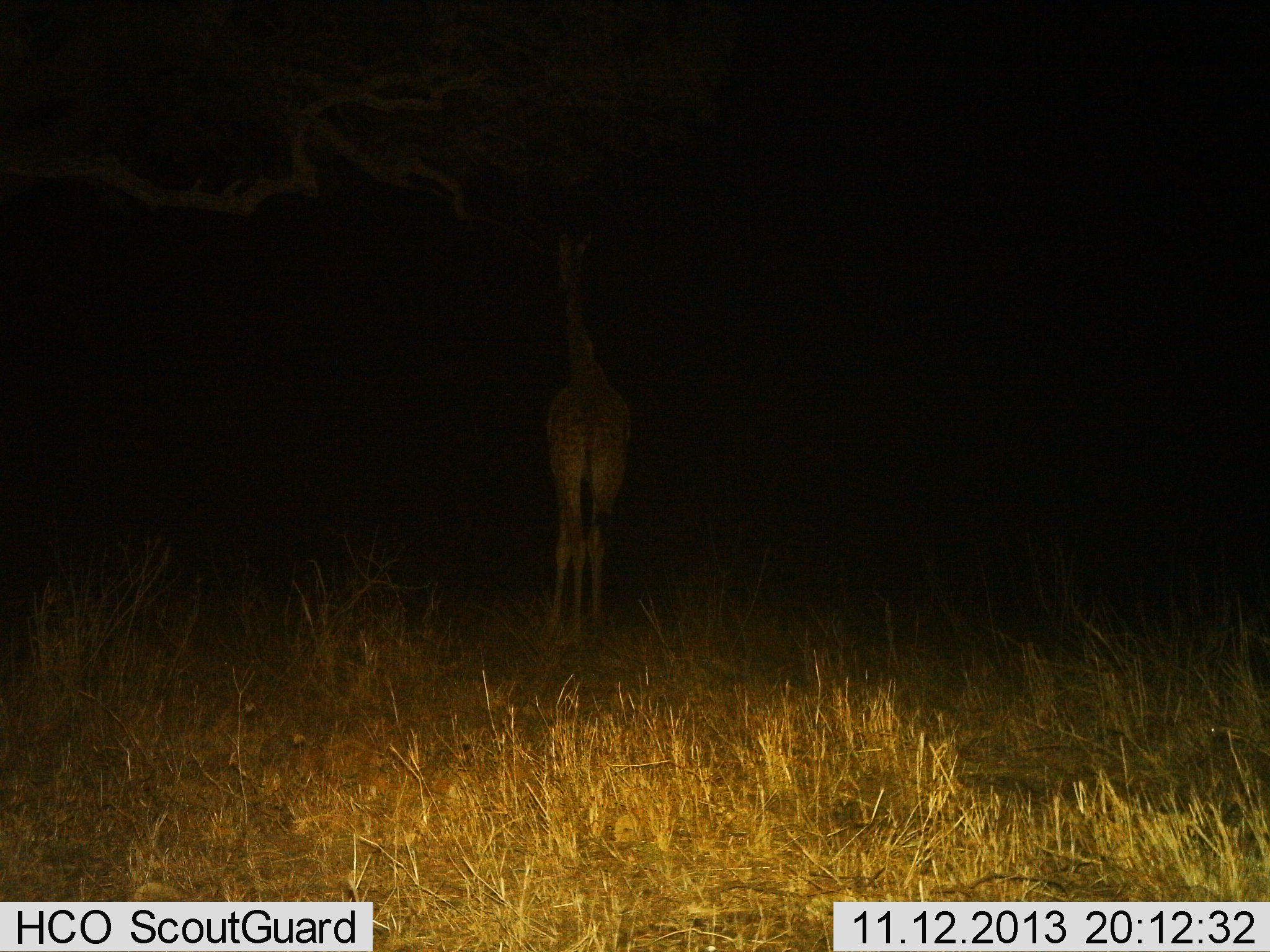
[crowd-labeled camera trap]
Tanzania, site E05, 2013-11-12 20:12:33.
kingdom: Animalia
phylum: Chordata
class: Mammalia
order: Artiodactyla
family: Giraffidae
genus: Giraffa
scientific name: Giraffa camelopardalis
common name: giraffe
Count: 1.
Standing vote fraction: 100%.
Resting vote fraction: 0%.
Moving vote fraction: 0%.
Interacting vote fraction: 0%.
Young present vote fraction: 0%.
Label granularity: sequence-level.